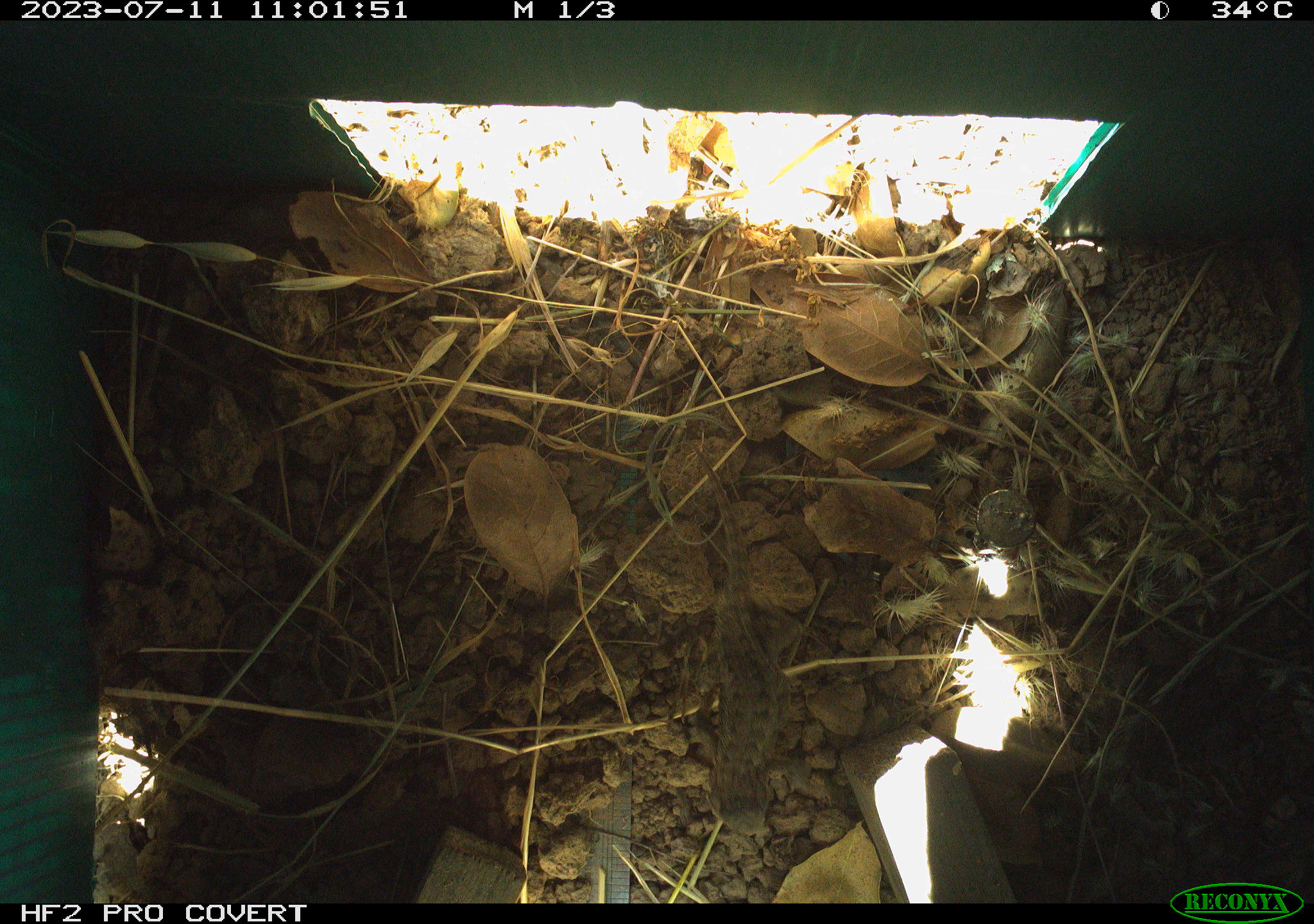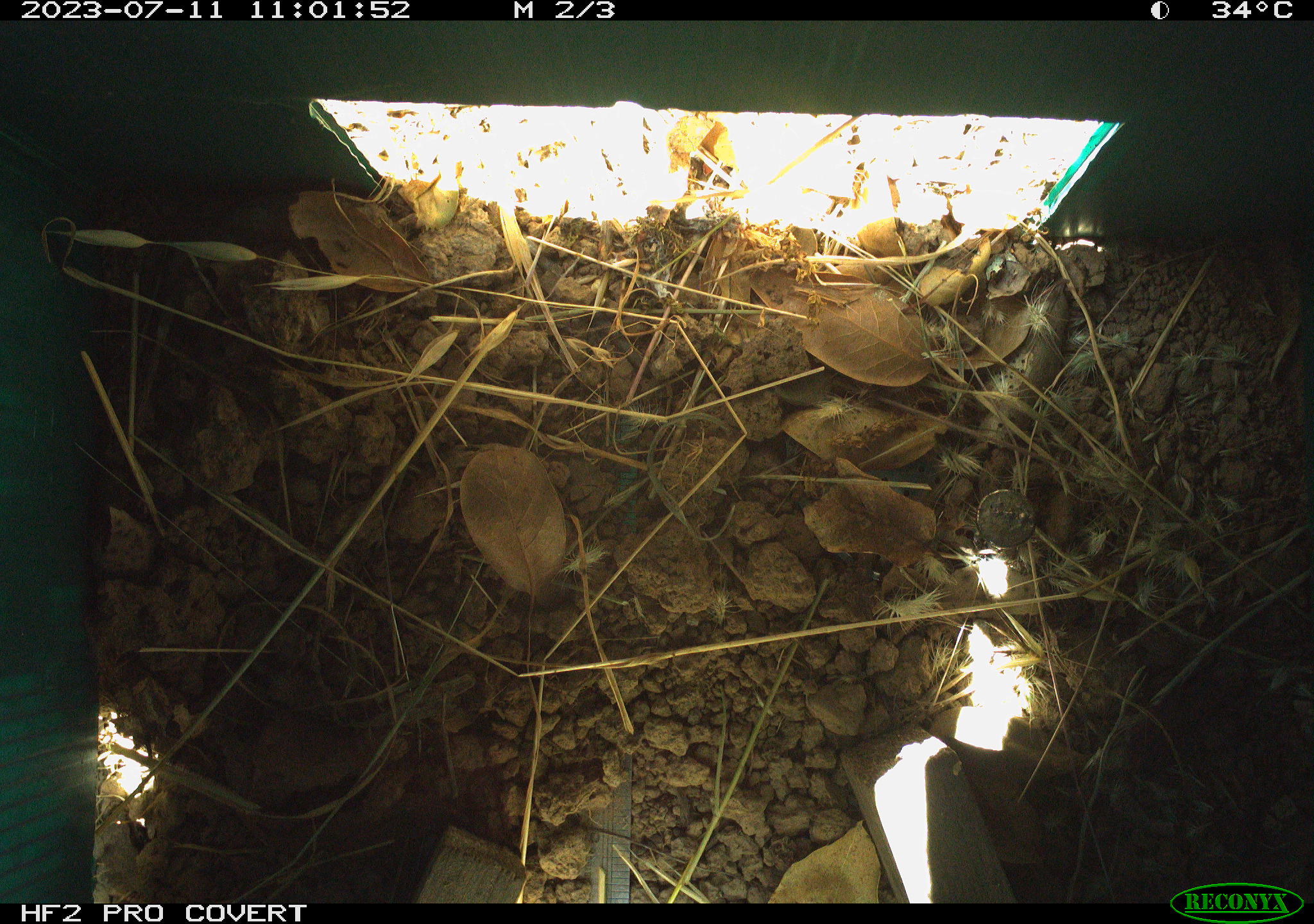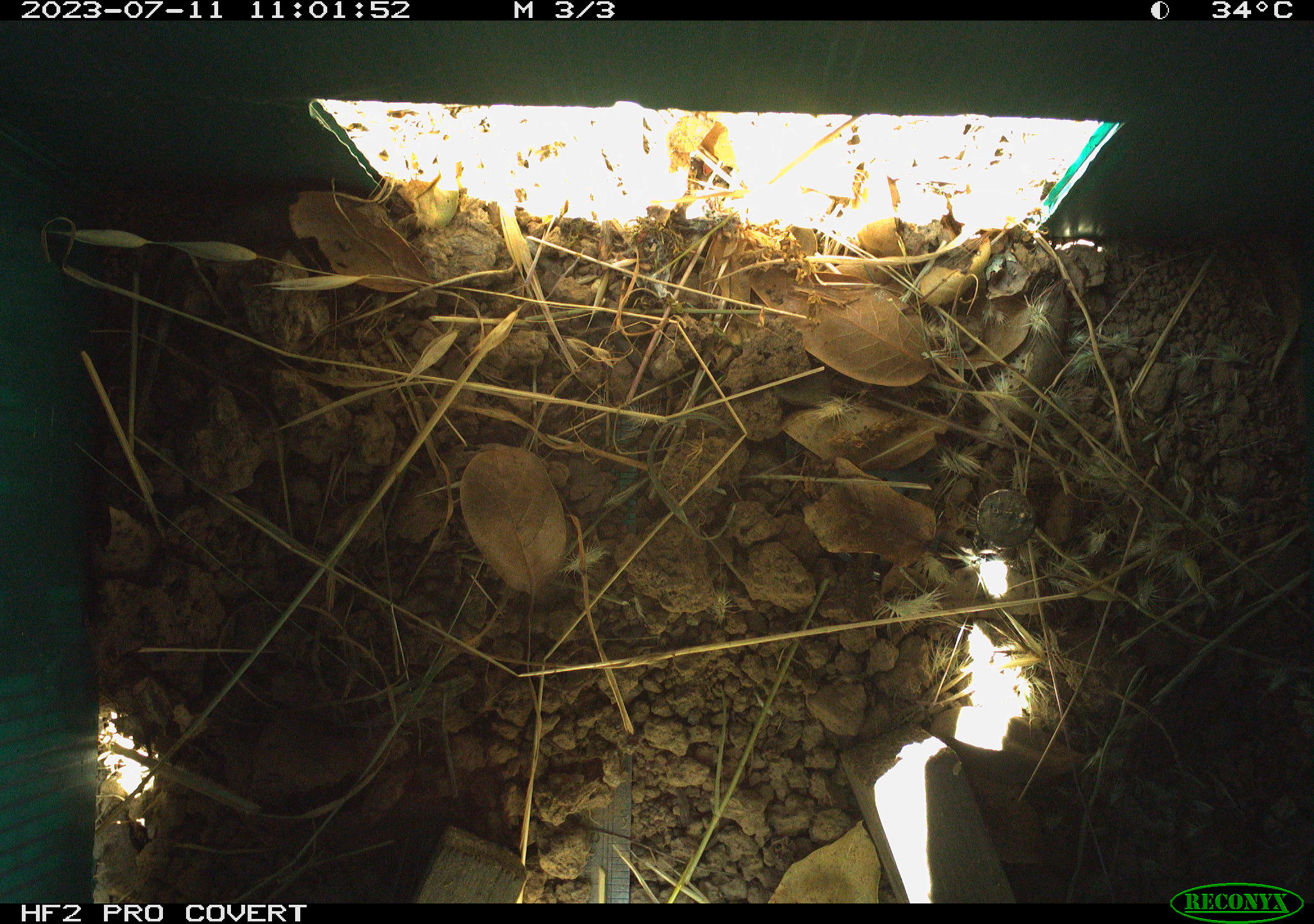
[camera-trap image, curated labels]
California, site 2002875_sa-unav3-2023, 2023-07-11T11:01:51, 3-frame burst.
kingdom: Animalia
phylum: Chordata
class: Reptilia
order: Squamata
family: Phrynosomatidae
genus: Sceloporus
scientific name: Sceloporus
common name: spiny lizards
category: sceloporus species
Sceloporus species (spiny lizards) (Sceloporus).